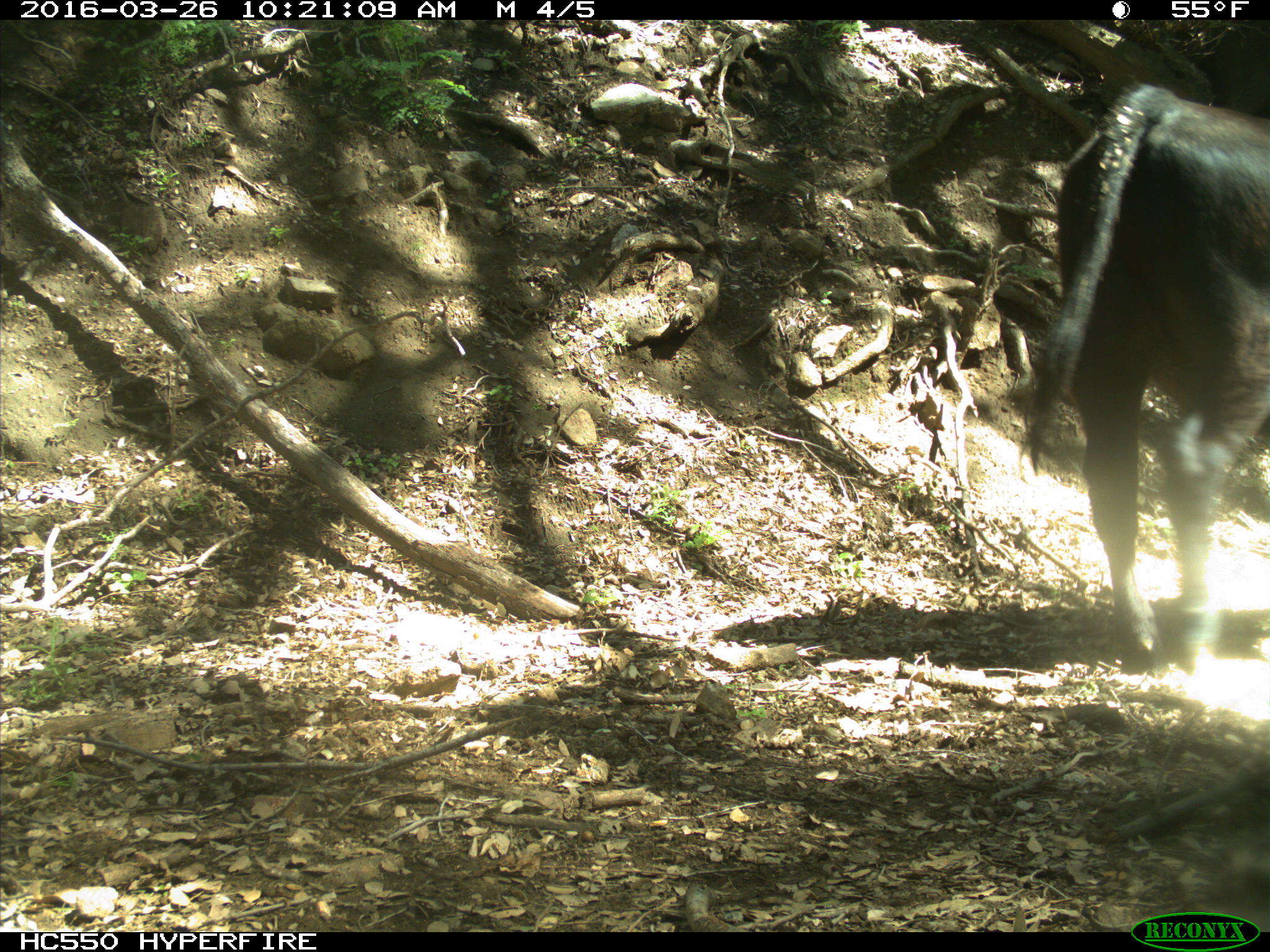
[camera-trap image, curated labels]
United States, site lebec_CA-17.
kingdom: Animalia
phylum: Chordata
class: Mammalia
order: Artiodactyla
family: Bovidae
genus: Bos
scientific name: Bos taurus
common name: domestic cow